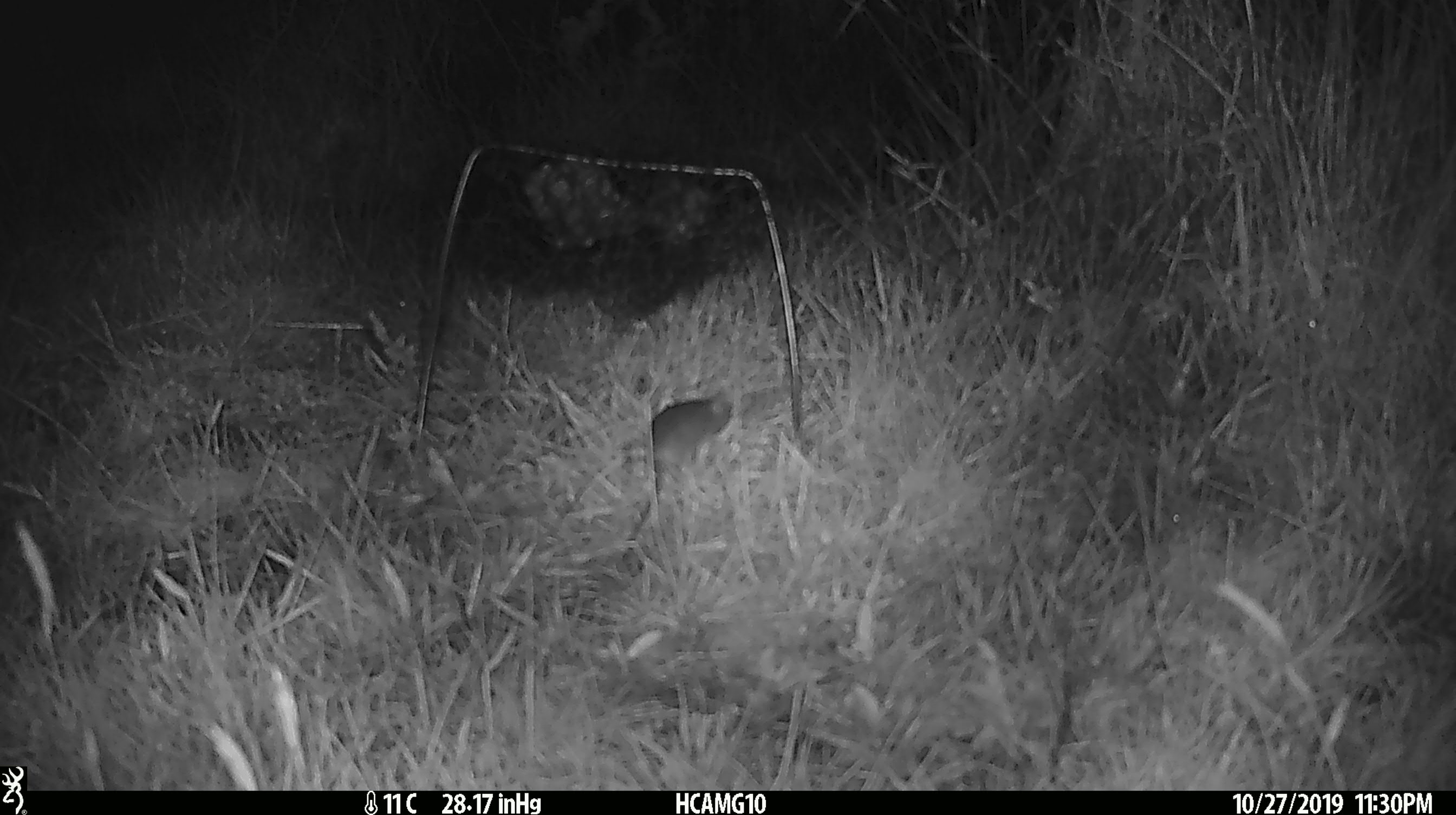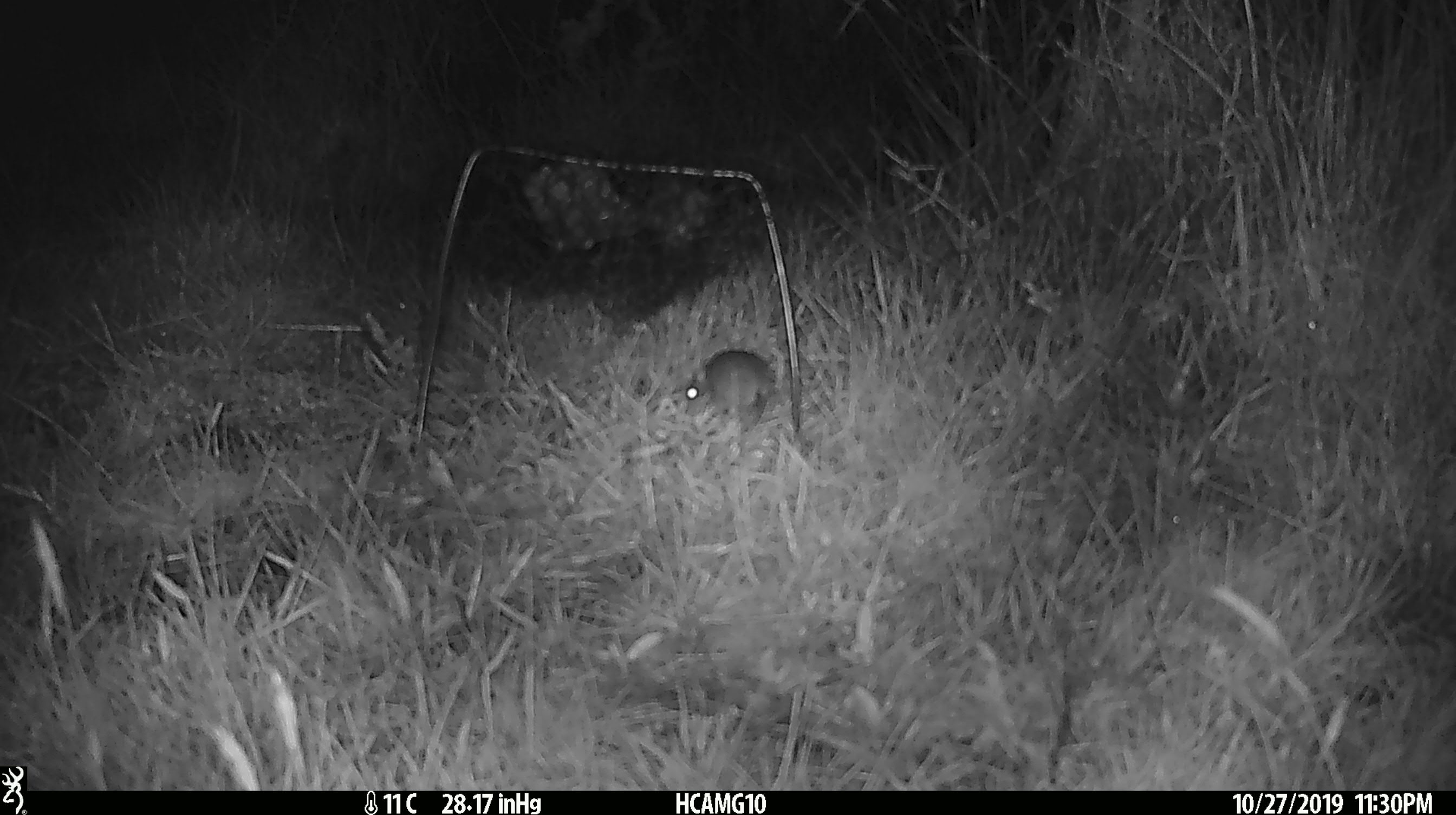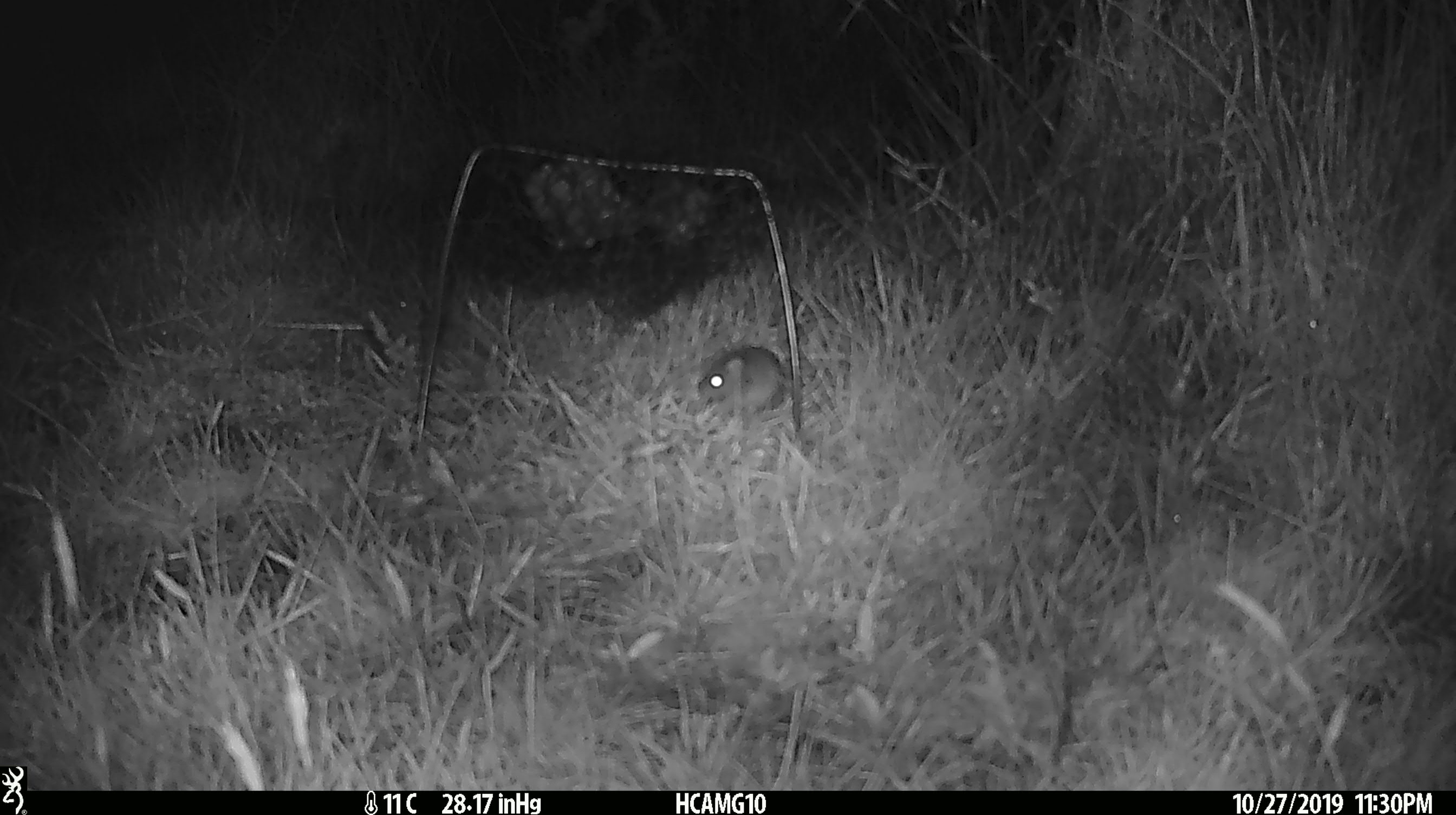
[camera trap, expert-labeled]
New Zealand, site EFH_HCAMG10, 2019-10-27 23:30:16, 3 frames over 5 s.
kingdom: Animalia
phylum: Chordata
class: Mammalia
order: Rodentia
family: Muridae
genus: Mus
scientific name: Mus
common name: mouse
Mouse (Mus).